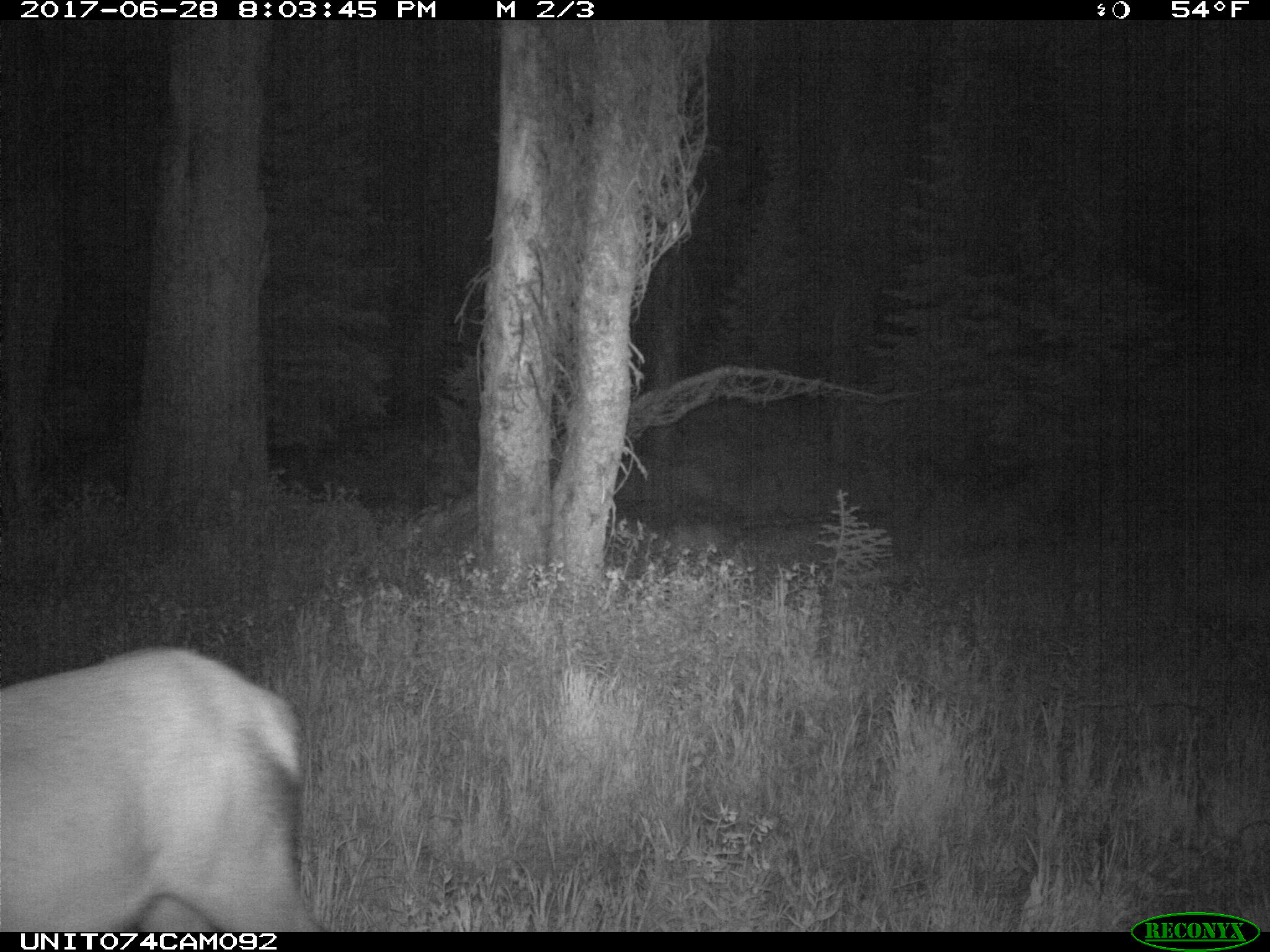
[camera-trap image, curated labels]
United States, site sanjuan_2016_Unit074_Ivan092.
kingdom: Animalia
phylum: Chordata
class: Mammalia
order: Artiodactyla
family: Cervidae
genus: Cervus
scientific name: Cervus elaphus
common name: red deer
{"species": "Cervus elaphus (red deer)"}